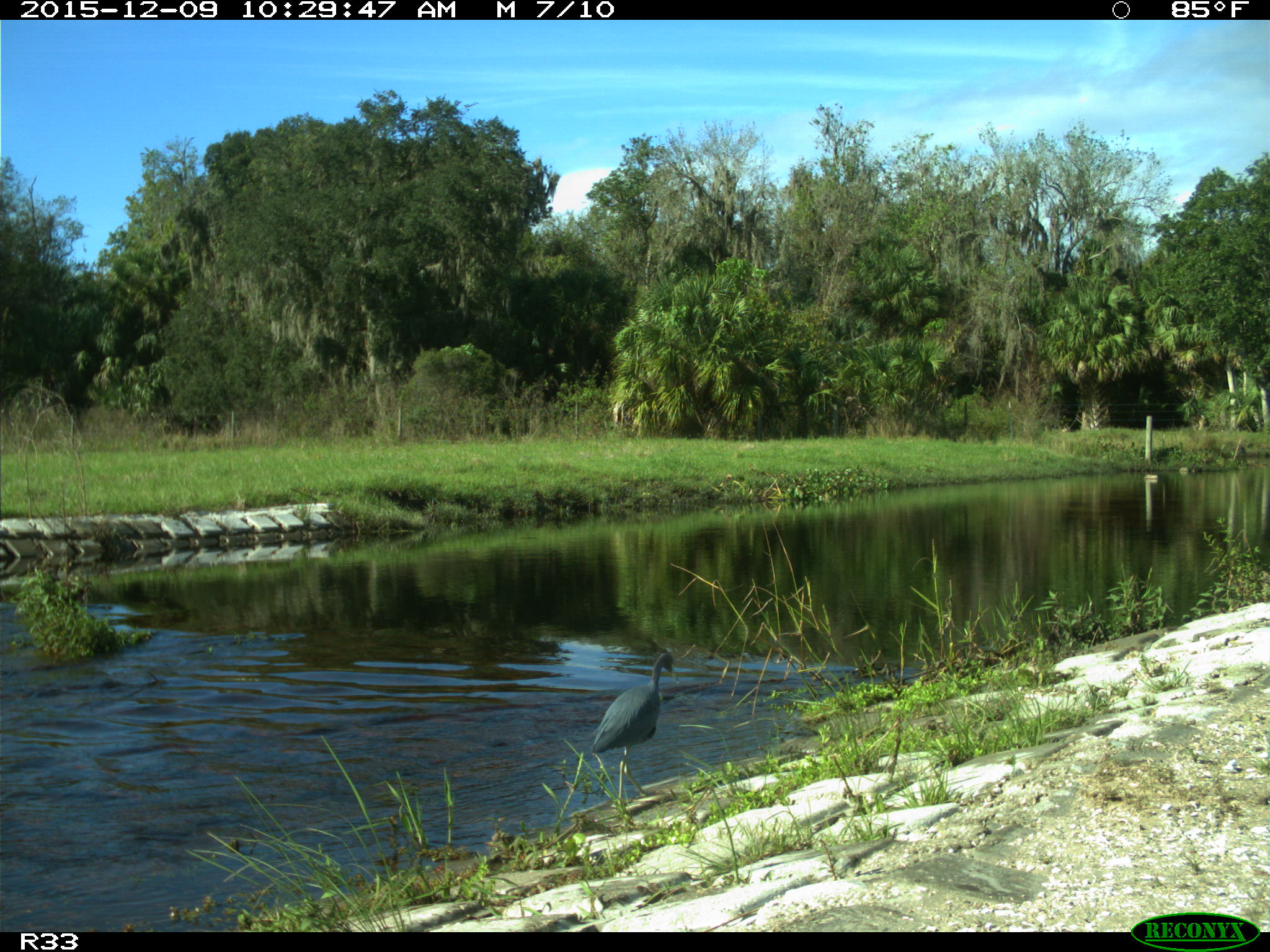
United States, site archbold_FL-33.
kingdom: Animalia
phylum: Chordata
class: Aves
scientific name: Aves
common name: birds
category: unidentified bird